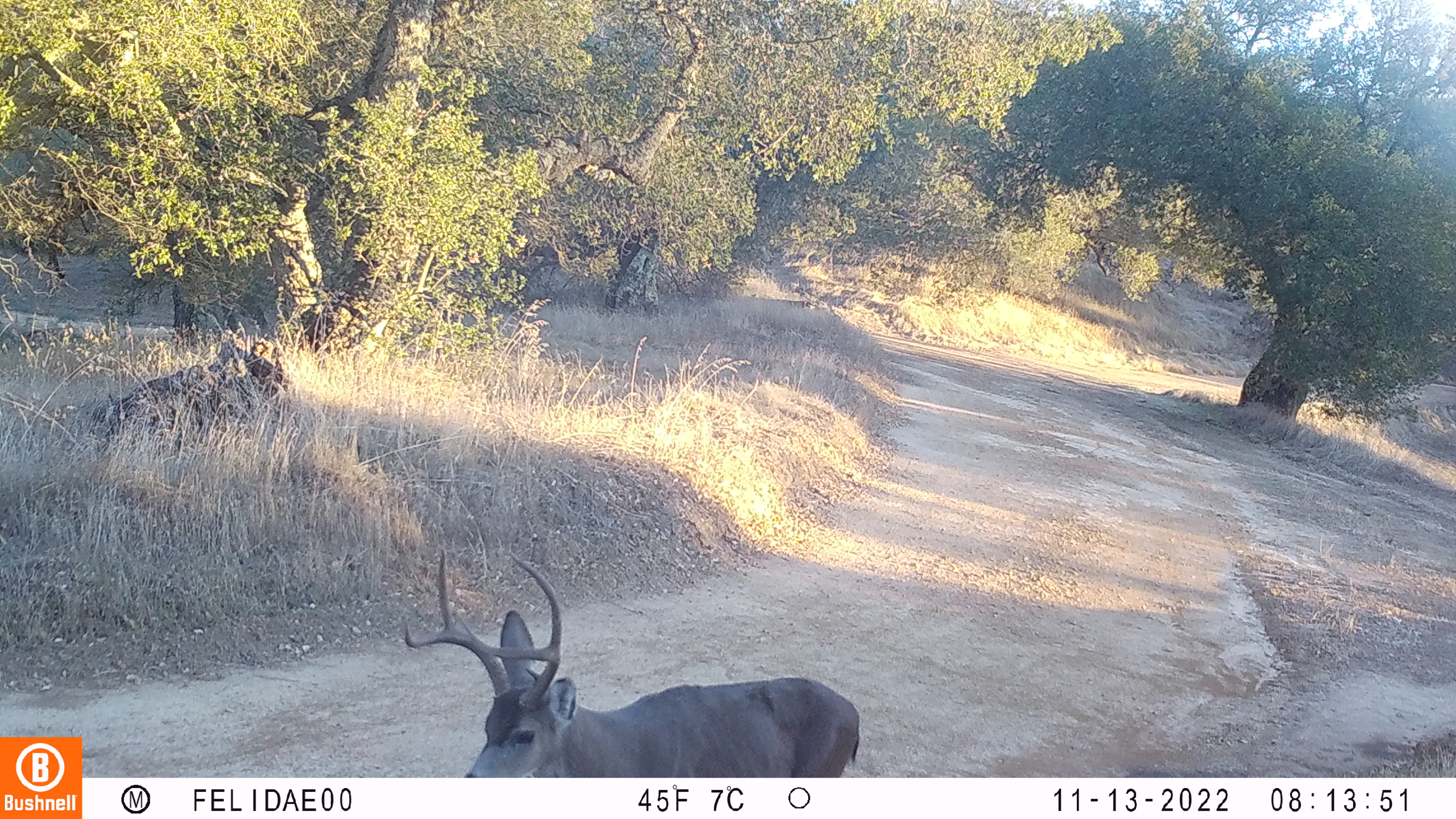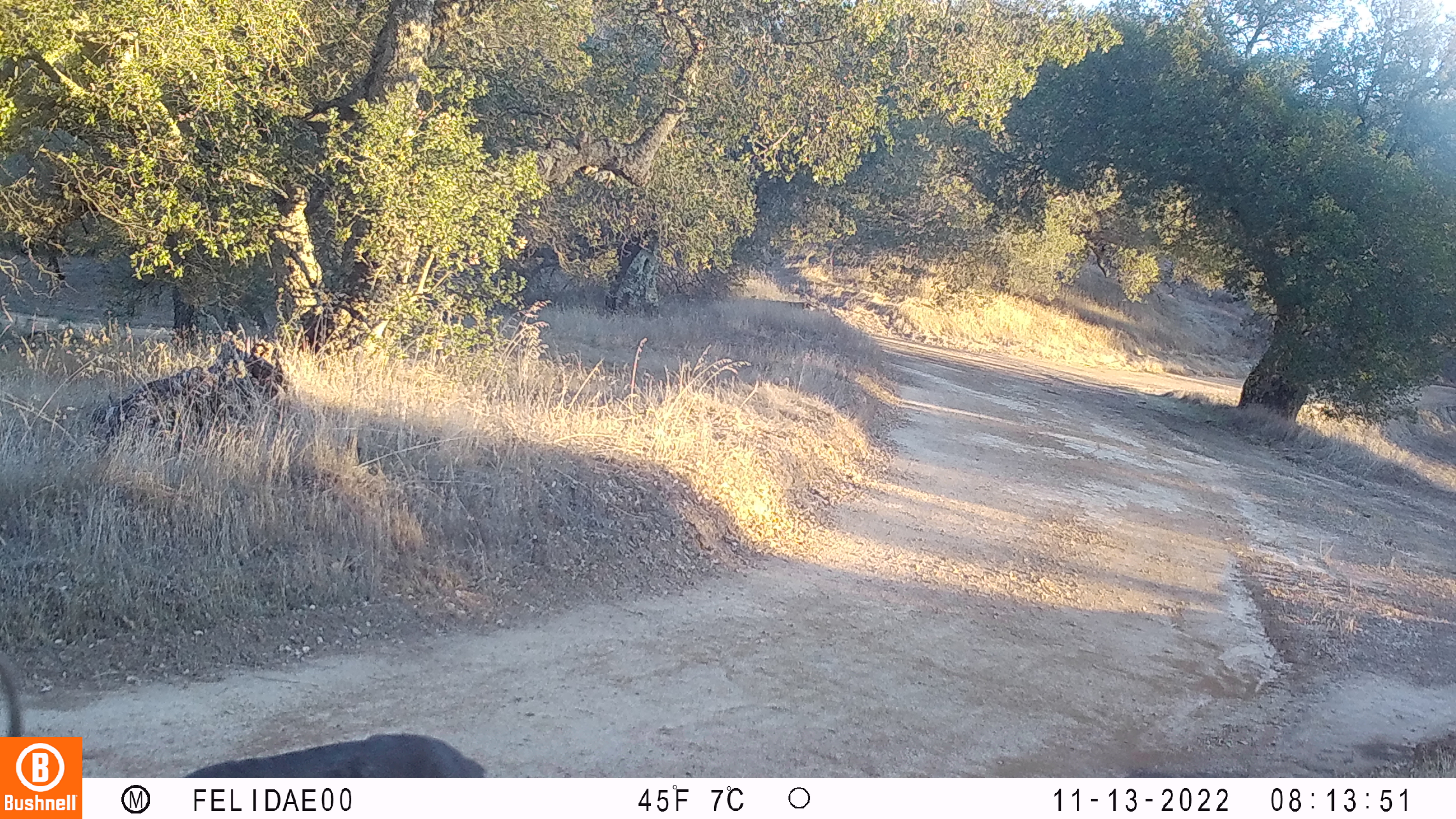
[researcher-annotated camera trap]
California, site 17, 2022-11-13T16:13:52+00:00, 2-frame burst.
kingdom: Animalia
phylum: Chordata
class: Mammalia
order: Artiodactyla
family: Cervidae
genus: Odocoileus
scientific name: Odocoileus hemionus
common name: mule deer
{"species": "mule deer (Odocoileus hemionus)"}